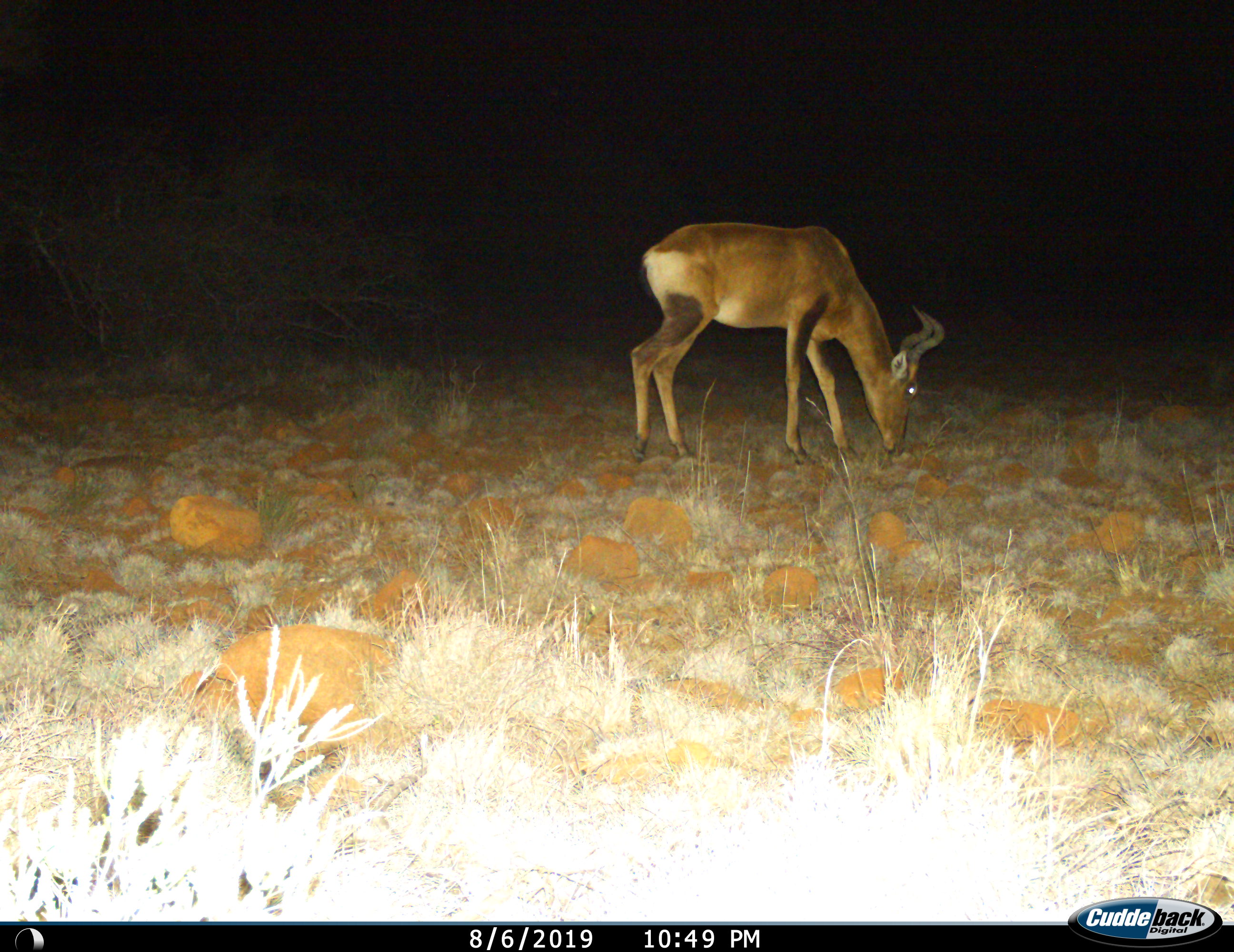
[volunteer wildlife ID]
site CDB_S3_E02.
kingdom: Animalia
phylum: Chordata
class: Mammalia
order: Artiodactyla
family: Bovidae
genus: Alcelaphus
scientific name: Alcelaphus buselaphus caama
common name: red hartebeest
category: hartebeestred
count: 1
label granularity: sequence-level